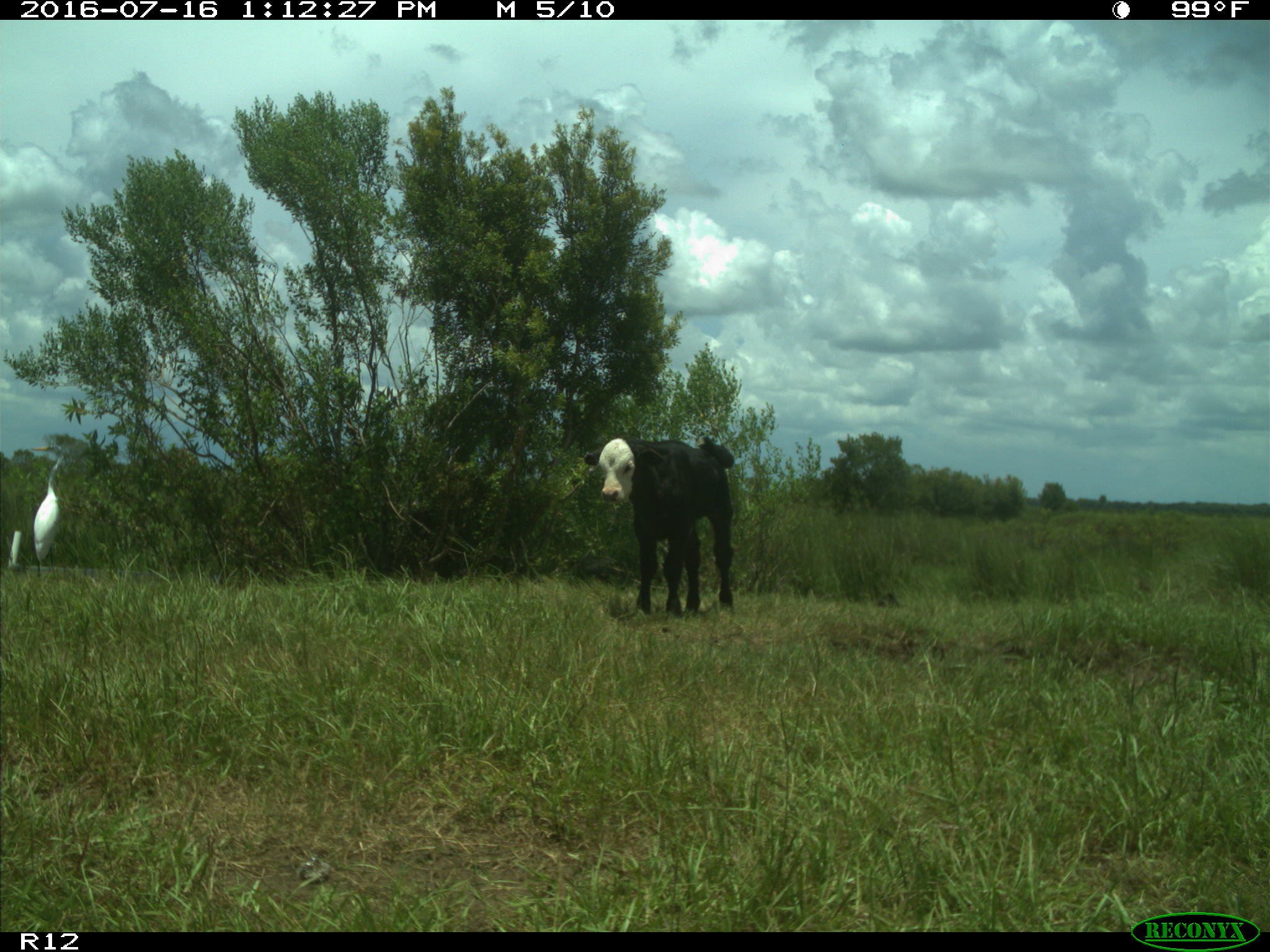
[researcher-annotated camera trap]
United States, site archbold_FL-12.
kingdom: Animalia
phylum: Chordata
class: Mammalia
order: Artiodactyla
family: Bovidae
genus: Bos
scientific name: Bos taurus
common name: domestic cow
Bos taurus (domestic cow).